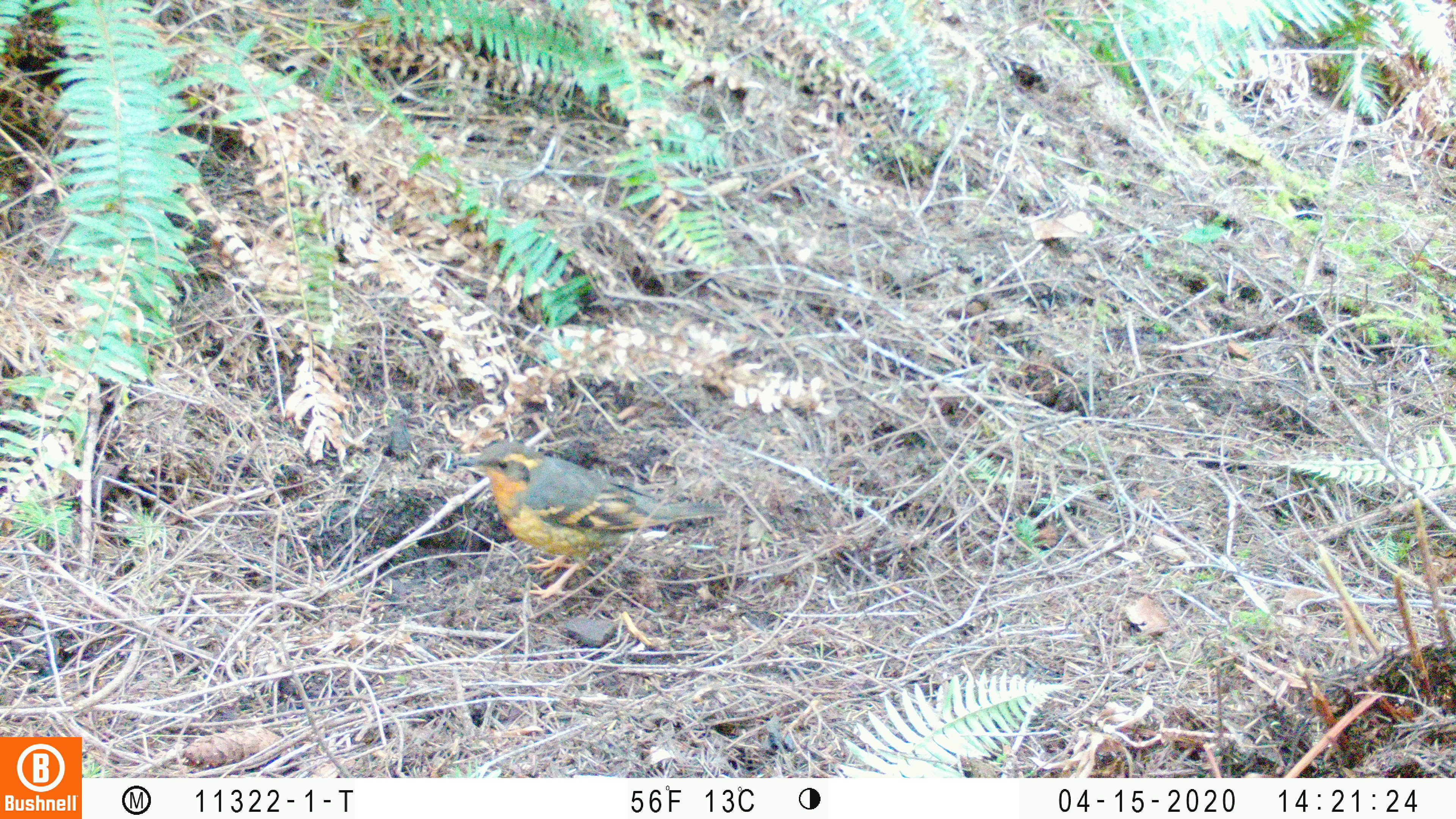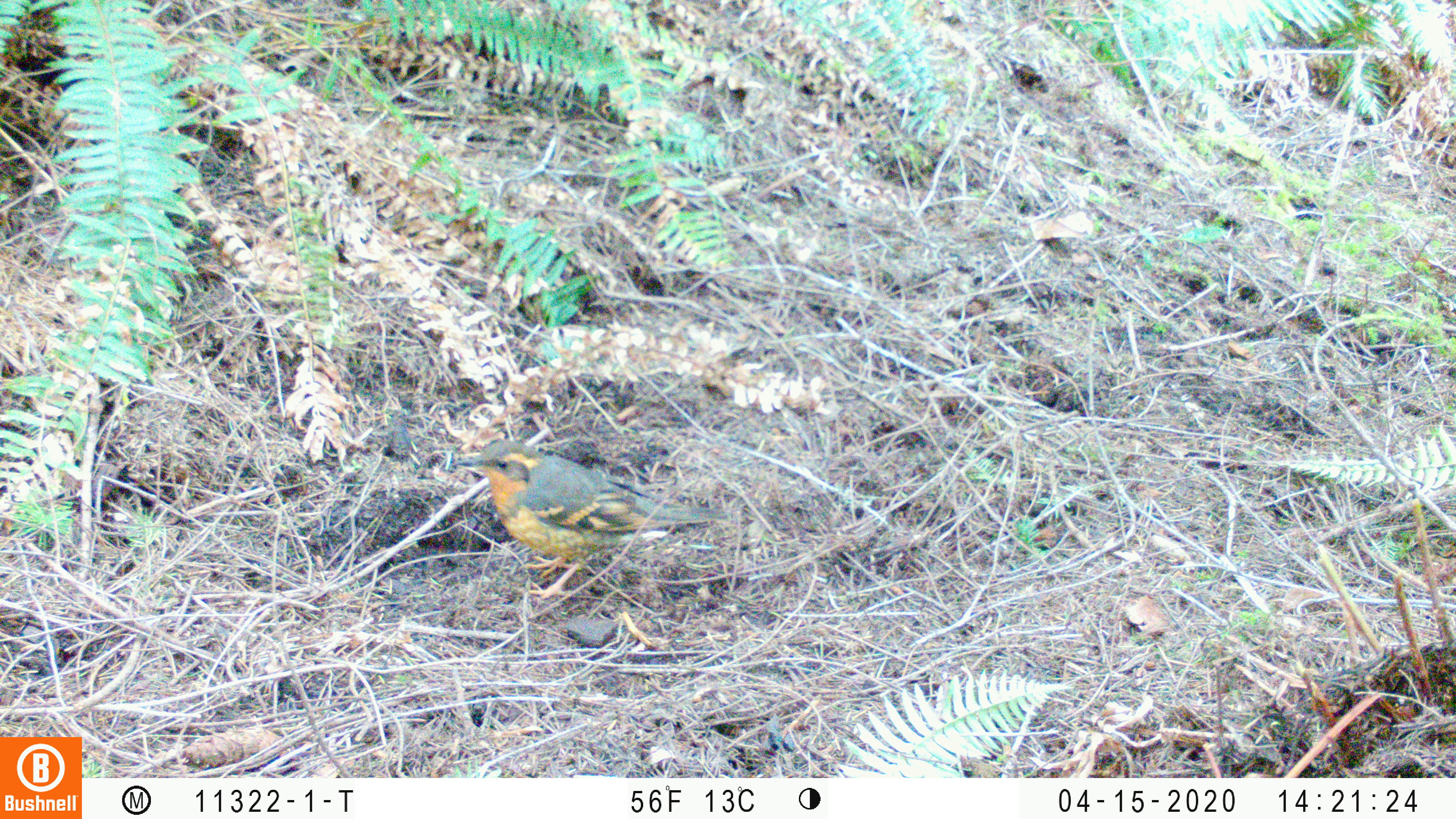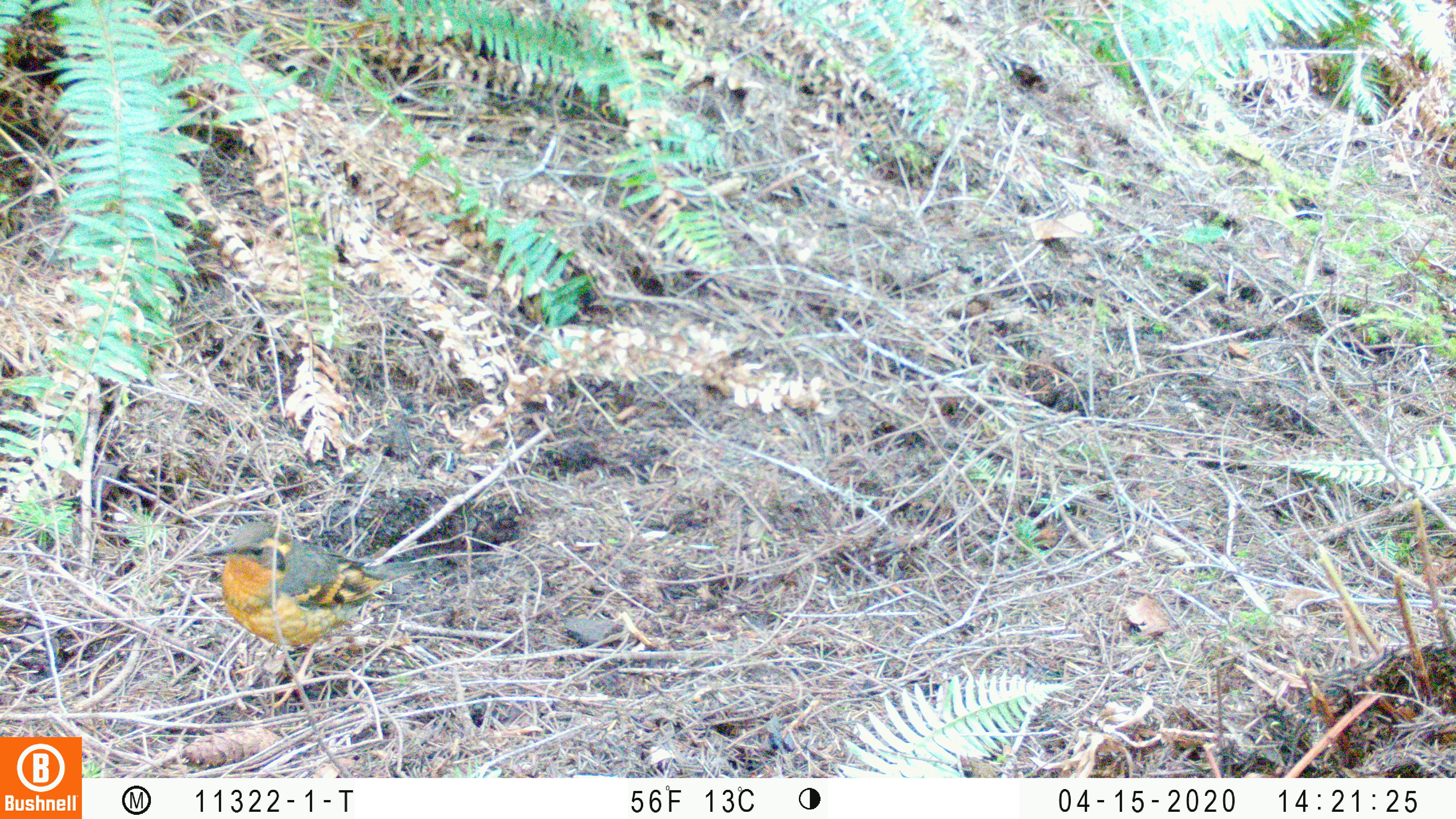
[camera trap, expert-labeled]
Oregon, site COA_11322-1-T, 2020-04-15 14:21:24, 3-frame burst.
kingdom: Animalia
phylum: Chordata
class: Aves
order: Passeriformes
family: Turdidae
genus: Ixoreus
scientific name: Ixoreus naevius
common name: varied thrush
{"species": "varied thrush (Ixoreus naevius)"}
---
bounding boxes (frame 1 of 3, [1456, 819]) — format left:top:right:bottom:
varied thrush: 453:443:719:592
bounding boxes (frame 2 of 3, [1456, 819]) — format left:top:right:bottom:
varied thrush: 452:438:710:607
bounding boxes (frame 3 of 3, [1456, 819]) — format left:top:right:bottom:
varied thrush: 194:518:411:684